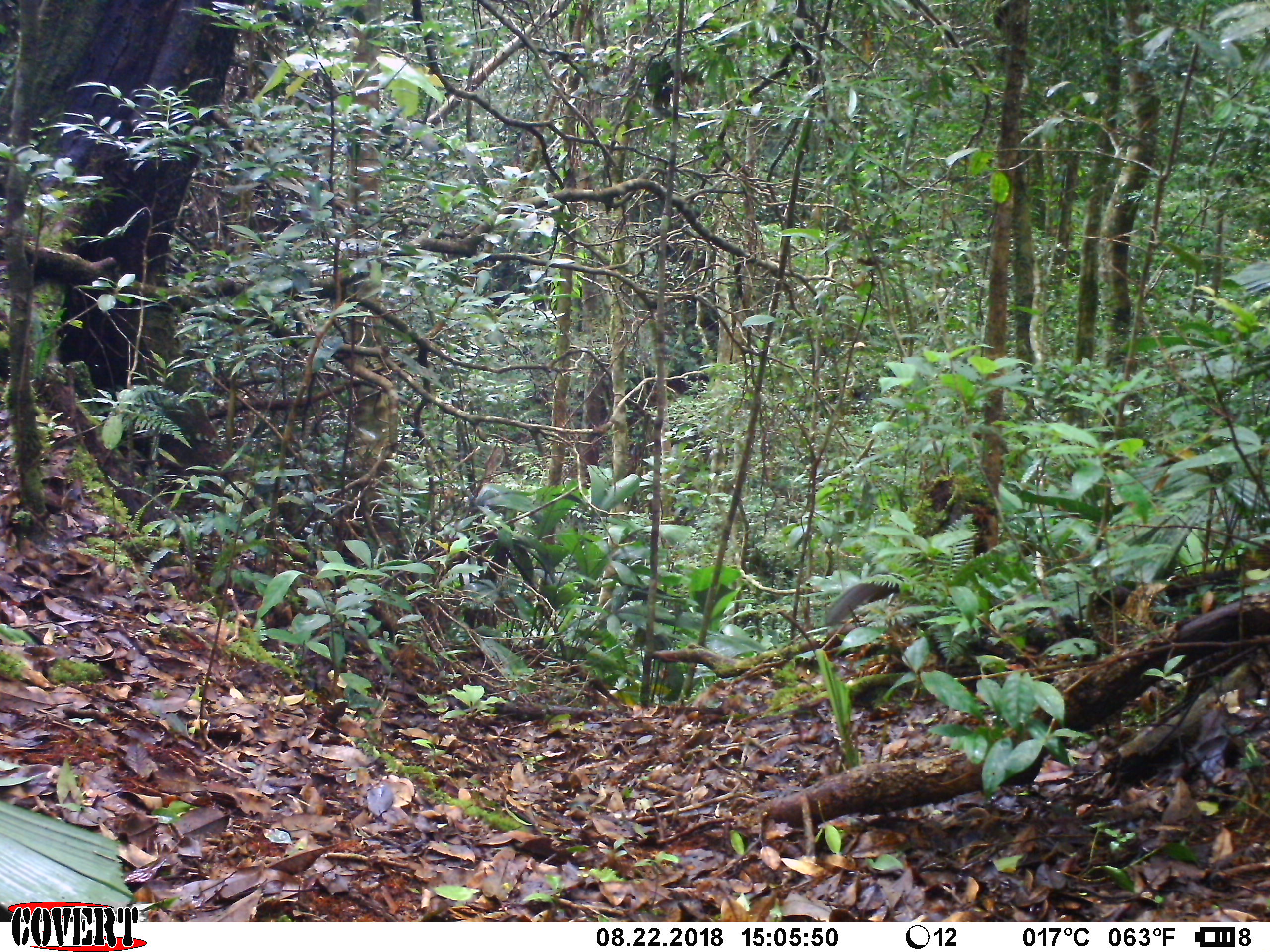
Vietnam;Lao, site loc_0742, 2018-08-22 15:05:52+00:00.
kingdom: Animalia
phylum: Chordata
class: Mammalia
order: Rodentia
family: Sciuridae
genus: Dremomys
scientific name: Dremomys rufigenis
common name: red-cheeked squirrel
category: red cheeked squirrel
Red cheeked squirrel (red-cheeked squirrel) (Dremomys rufigenis). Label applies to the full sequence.